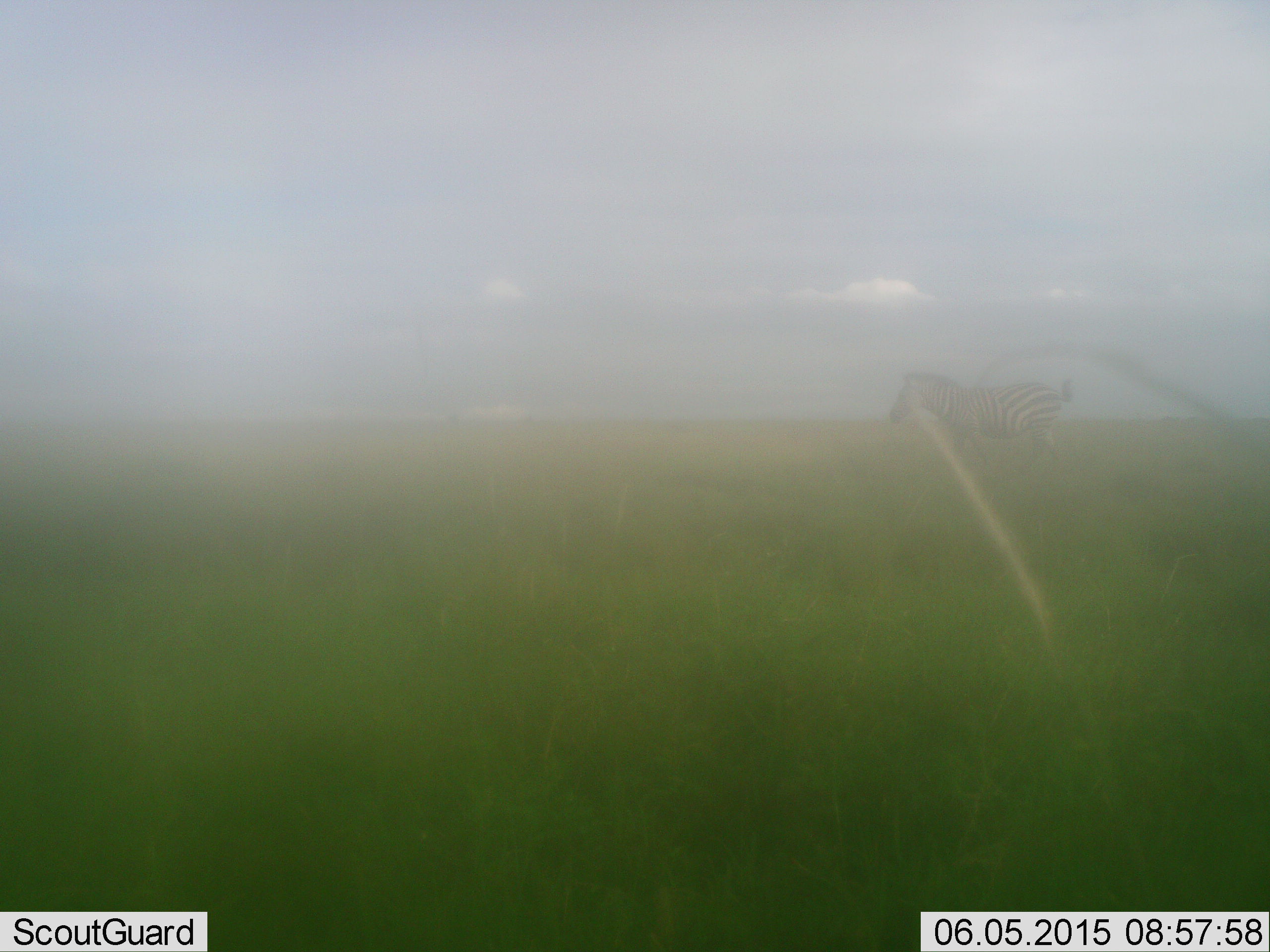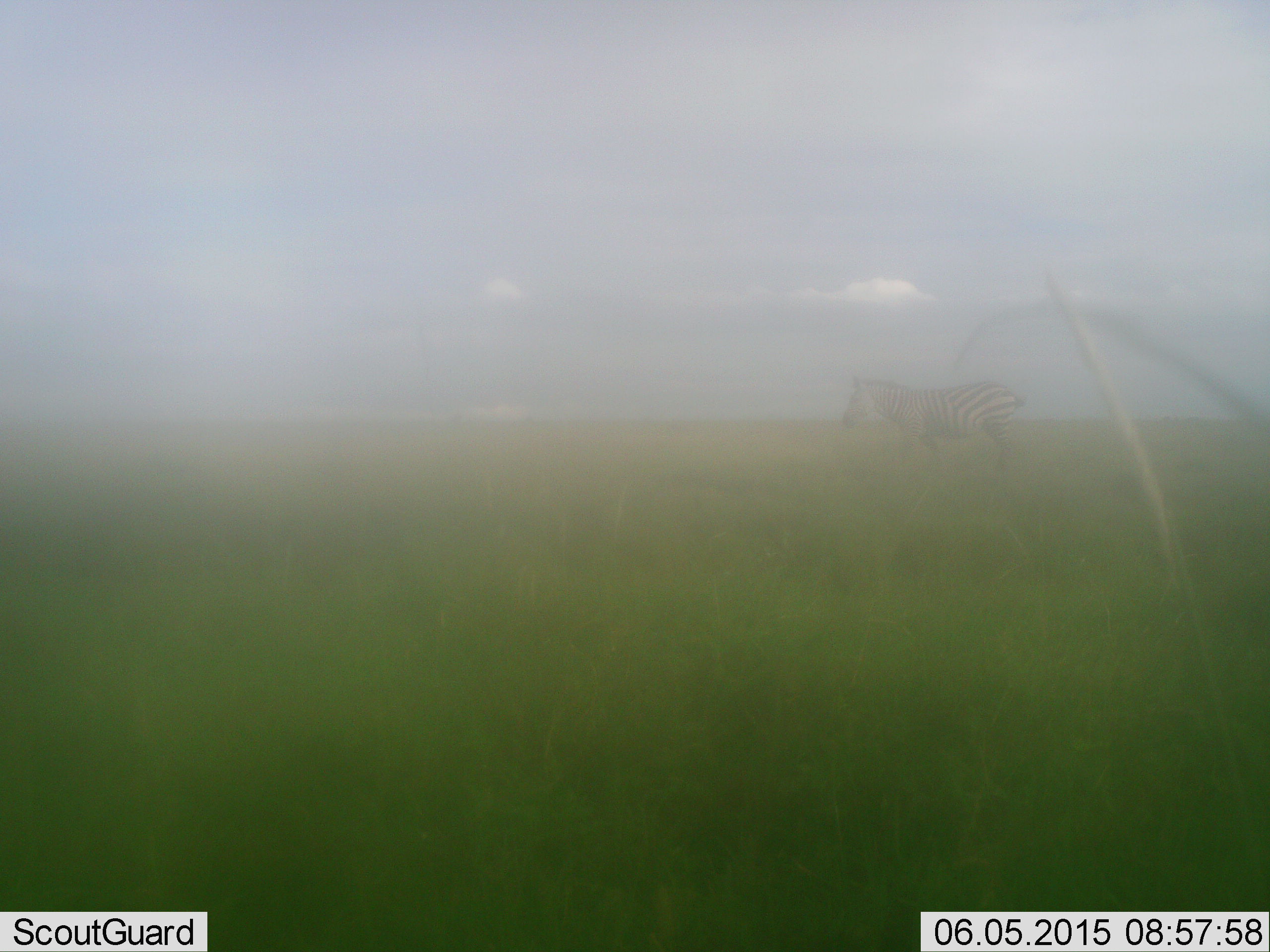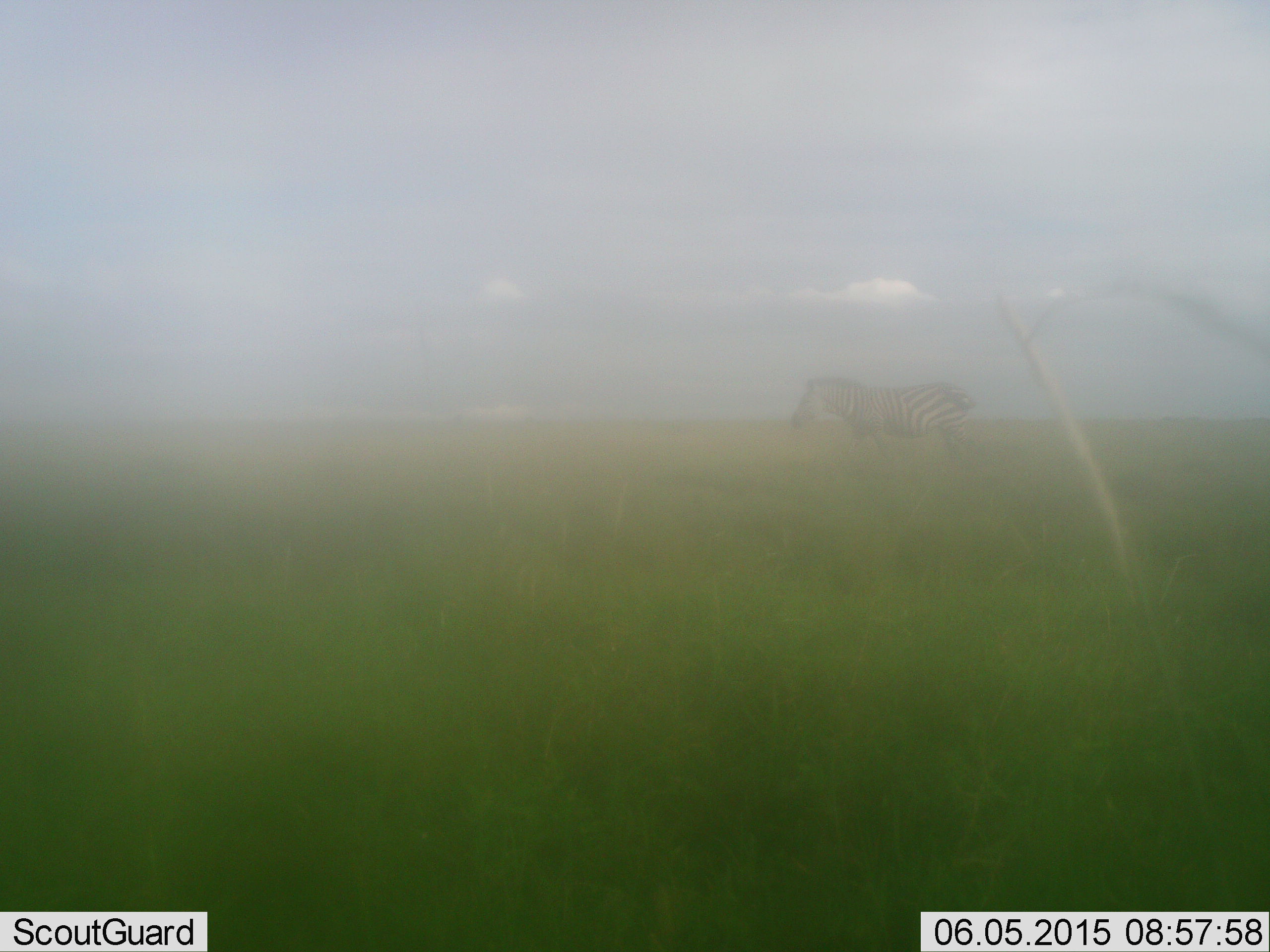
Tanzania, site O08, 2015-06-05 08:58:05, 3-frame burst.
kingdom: Animalia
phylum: Chordata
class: Mammalia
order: Perissodactyla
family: Equidae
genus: Equus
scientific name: Equus quagga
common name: plains zebra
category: zebra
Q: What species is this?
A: Zebra (plains zebra) (Equus quagga).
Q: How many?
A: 1.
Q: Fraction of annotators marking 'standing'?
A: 10%.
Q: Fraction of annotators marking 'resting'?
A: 0%.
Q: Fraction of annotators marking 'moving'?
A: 90%.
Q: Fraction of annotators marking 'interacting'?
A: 0%.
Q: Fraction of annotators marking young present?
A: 0%.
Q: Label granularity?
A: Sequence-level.